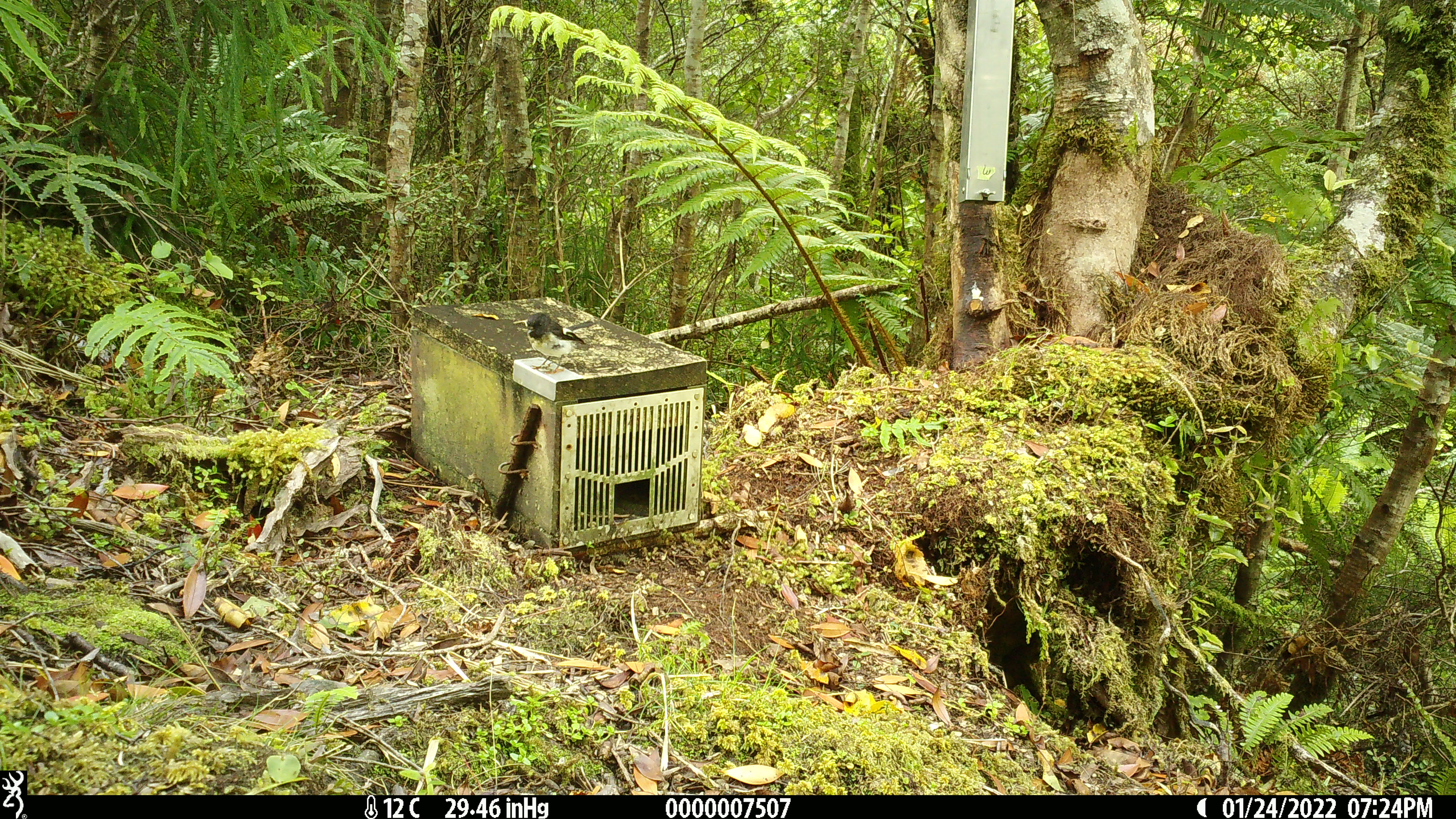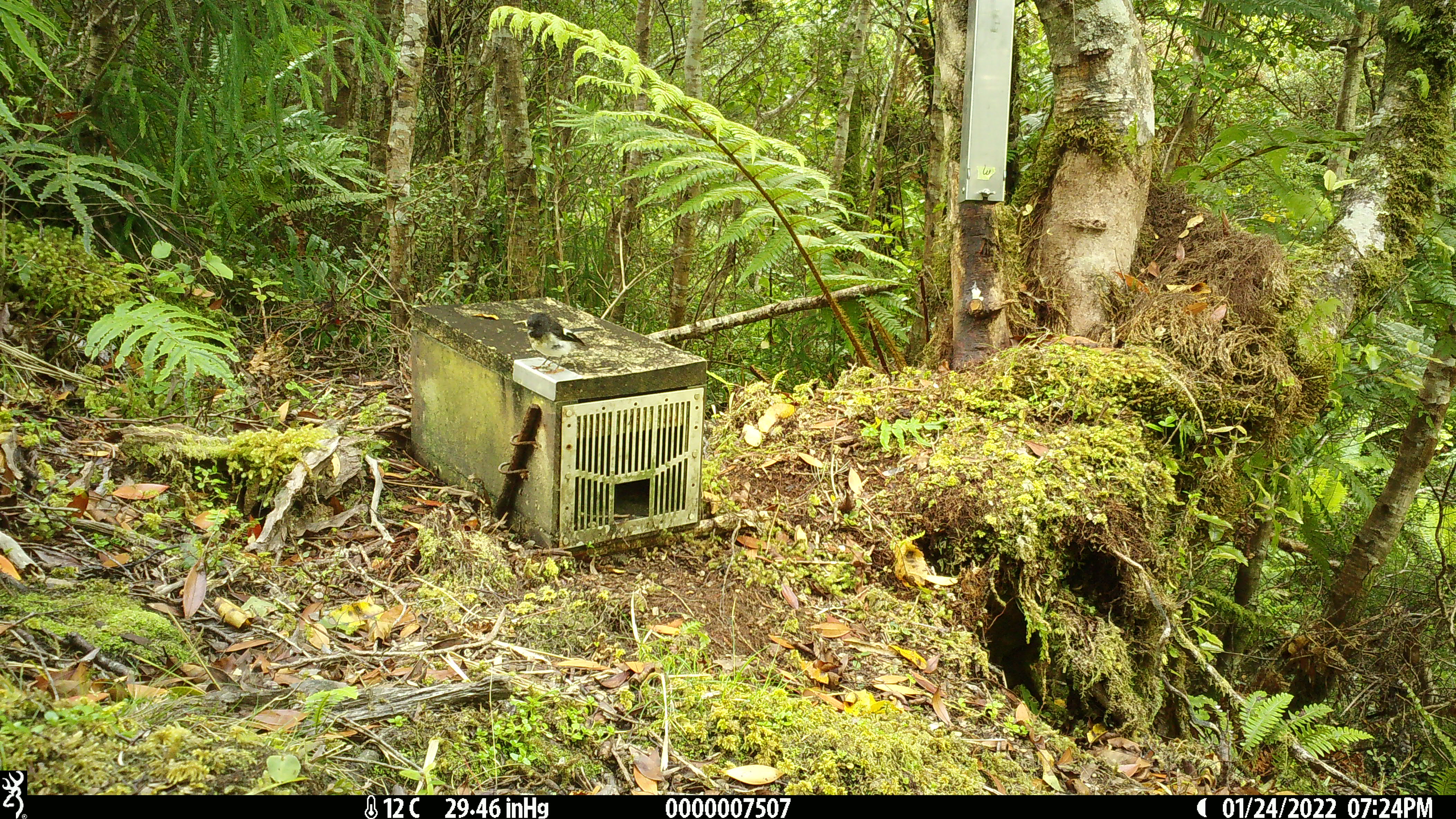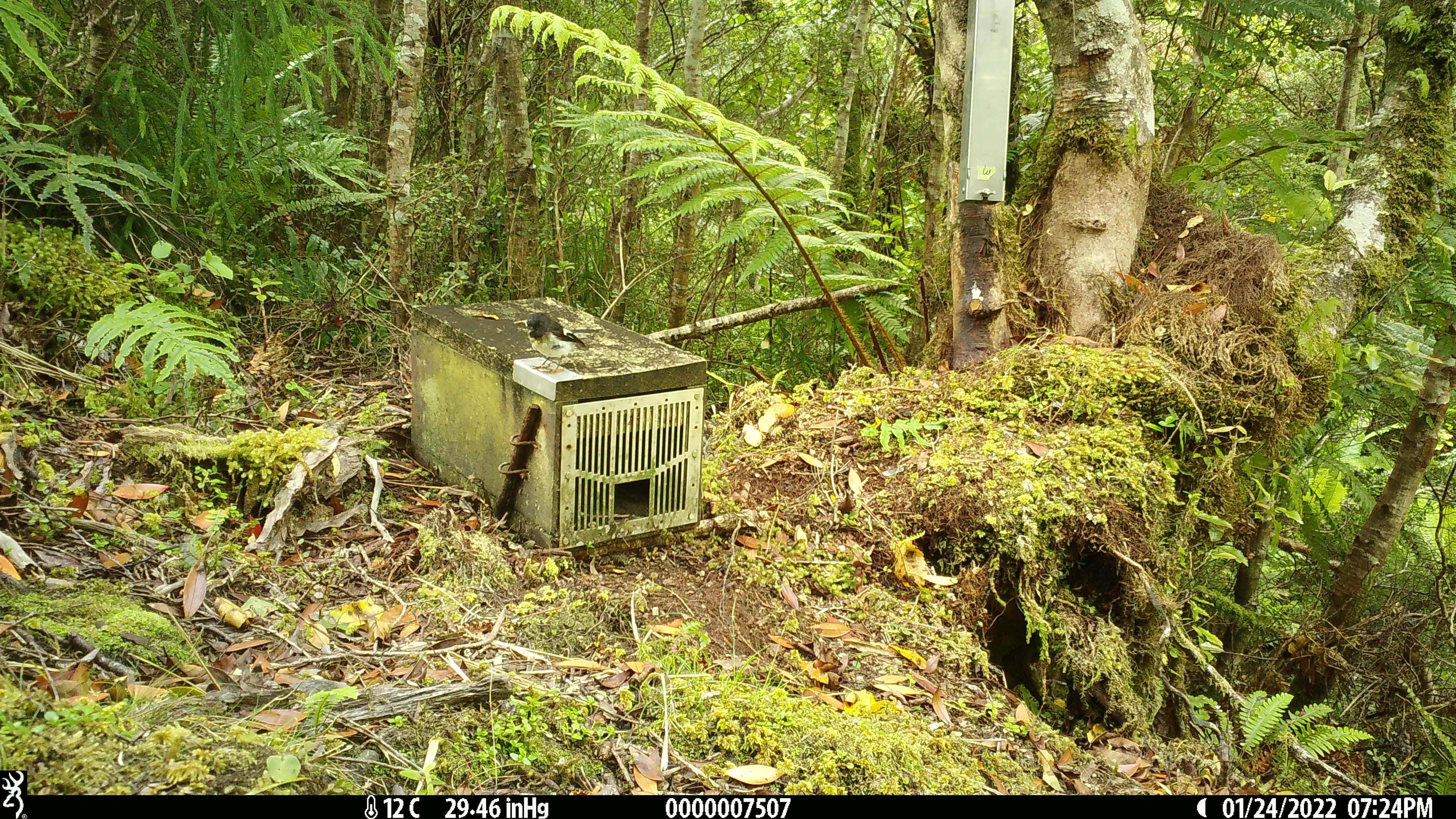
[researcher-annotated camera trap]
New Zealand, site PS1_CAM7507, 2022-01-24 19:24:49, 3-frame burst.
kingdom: Animalia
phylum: Chordata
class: Aves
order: Passeriformes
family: Petroicidae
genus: Petroica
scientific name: Petroica macrocephala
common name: tomtit